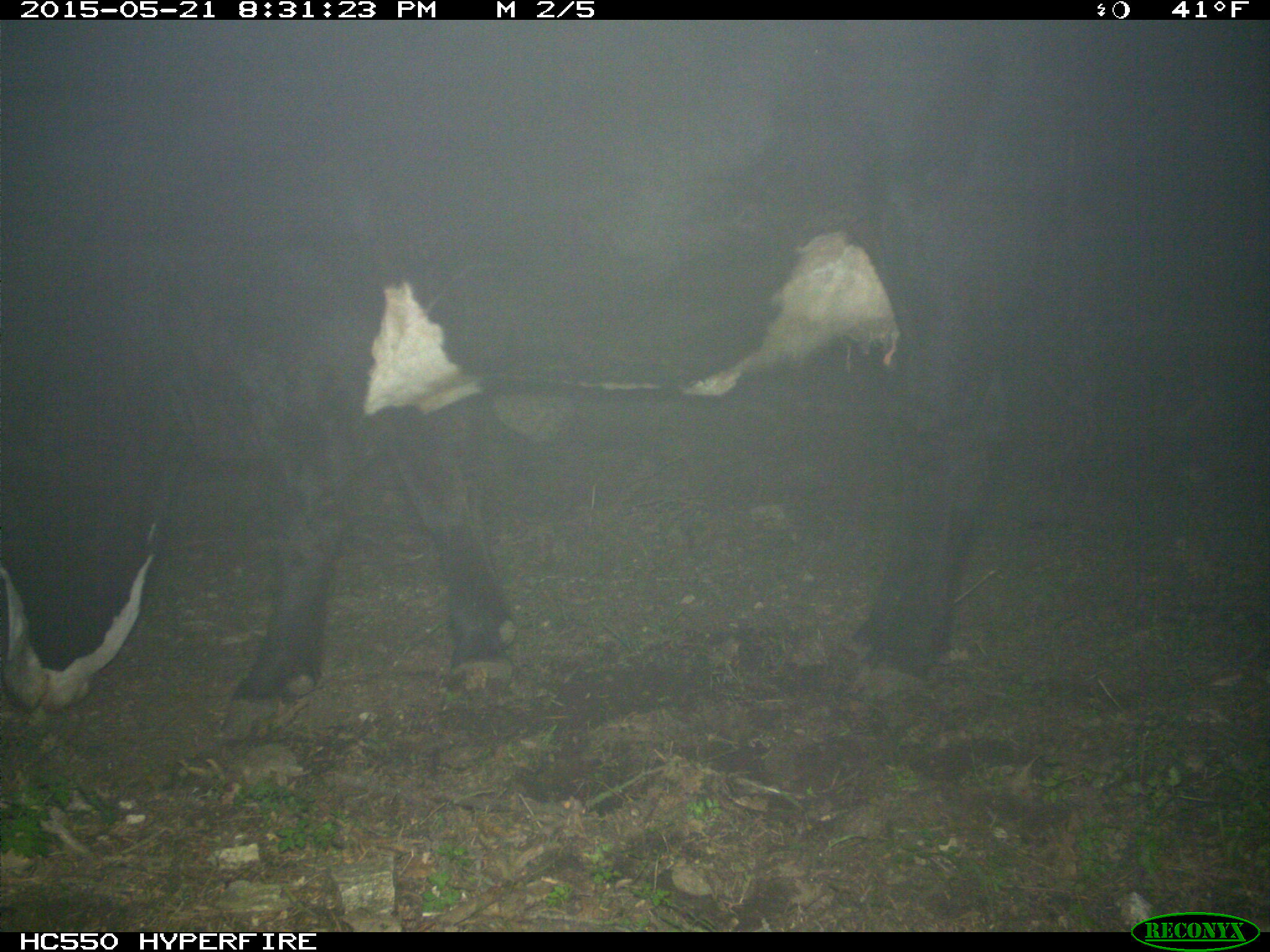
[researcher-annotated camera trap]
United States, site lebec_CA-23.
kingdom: Animalia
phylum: Chordata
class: Mammalia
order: Artiodactyla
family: Bovidae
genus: Bos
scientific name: Bos taurus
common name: domestic cow